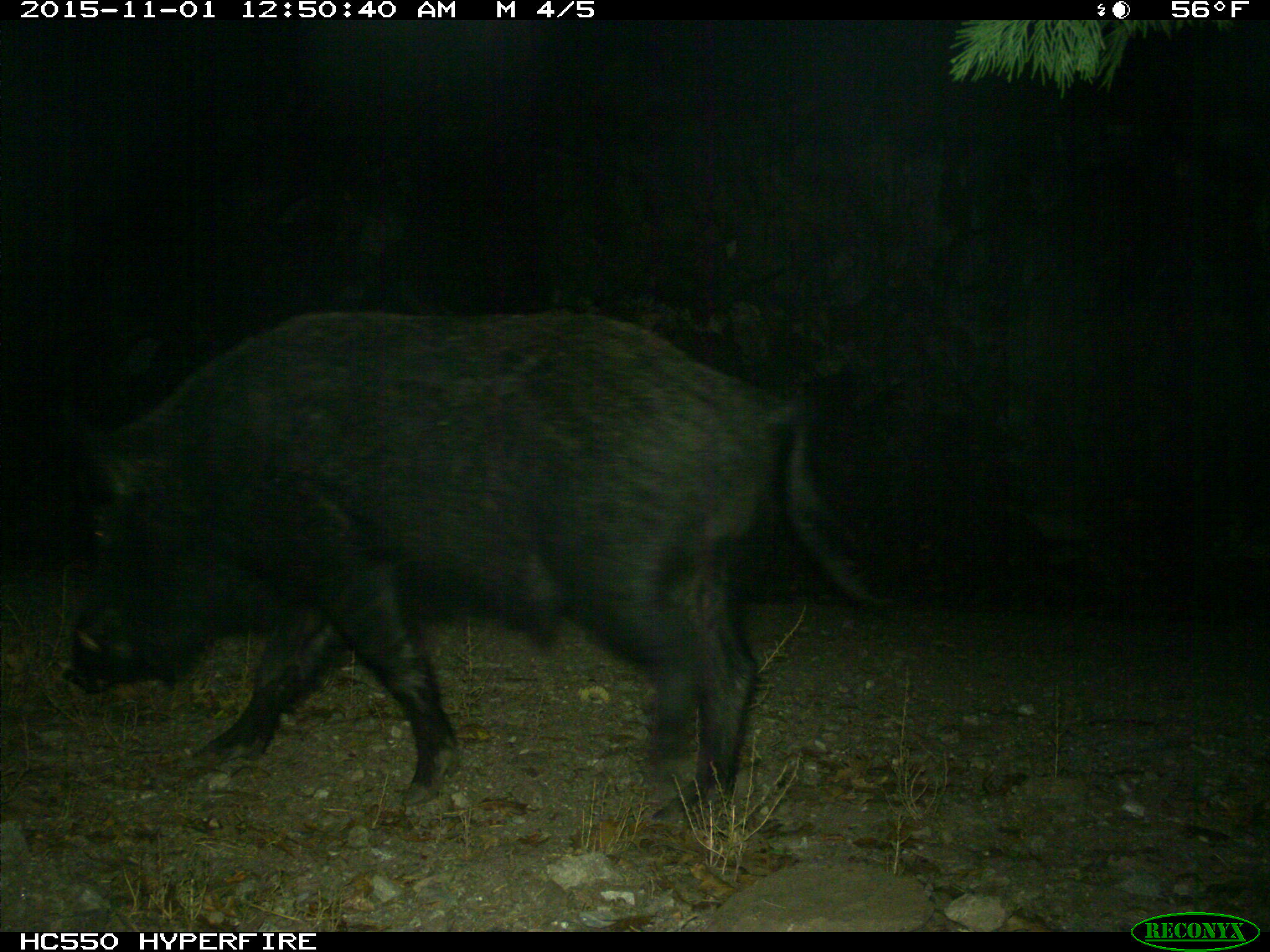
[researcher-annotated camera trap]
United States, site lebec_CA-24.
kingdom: Animalia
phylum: Chordata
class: Mammalia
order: Artiodactyla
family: Suidae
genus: Sus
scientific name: Sus scrofa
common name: wild boar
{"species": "Sus scrofa (wild boar)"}